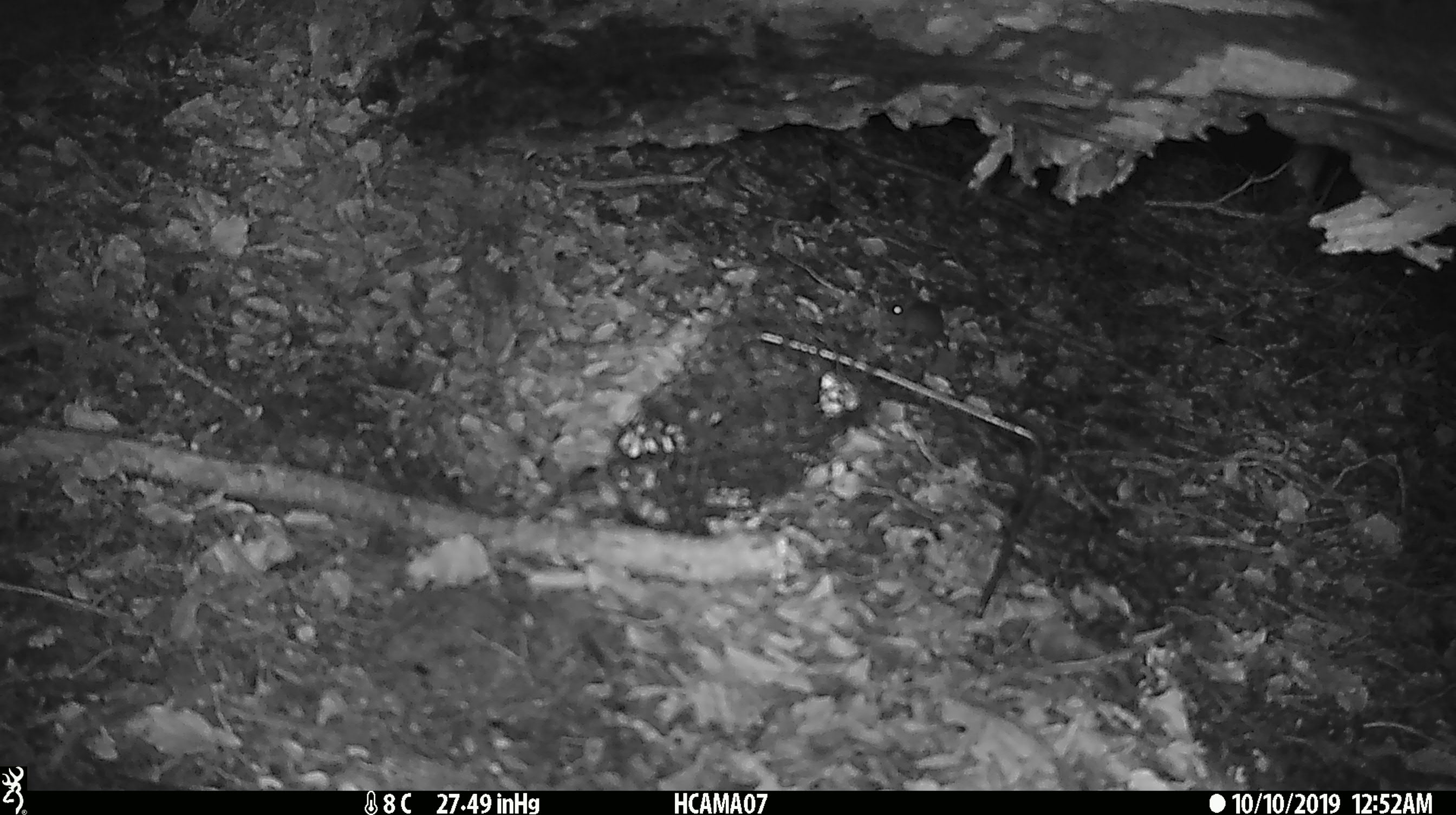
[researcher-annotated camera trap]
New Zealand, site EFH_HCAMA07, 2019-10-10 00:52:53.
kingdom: Animalia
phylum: Chordata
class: Mammalia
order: Rodentia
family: Muridae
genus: Mus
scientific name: Mus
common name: mouse